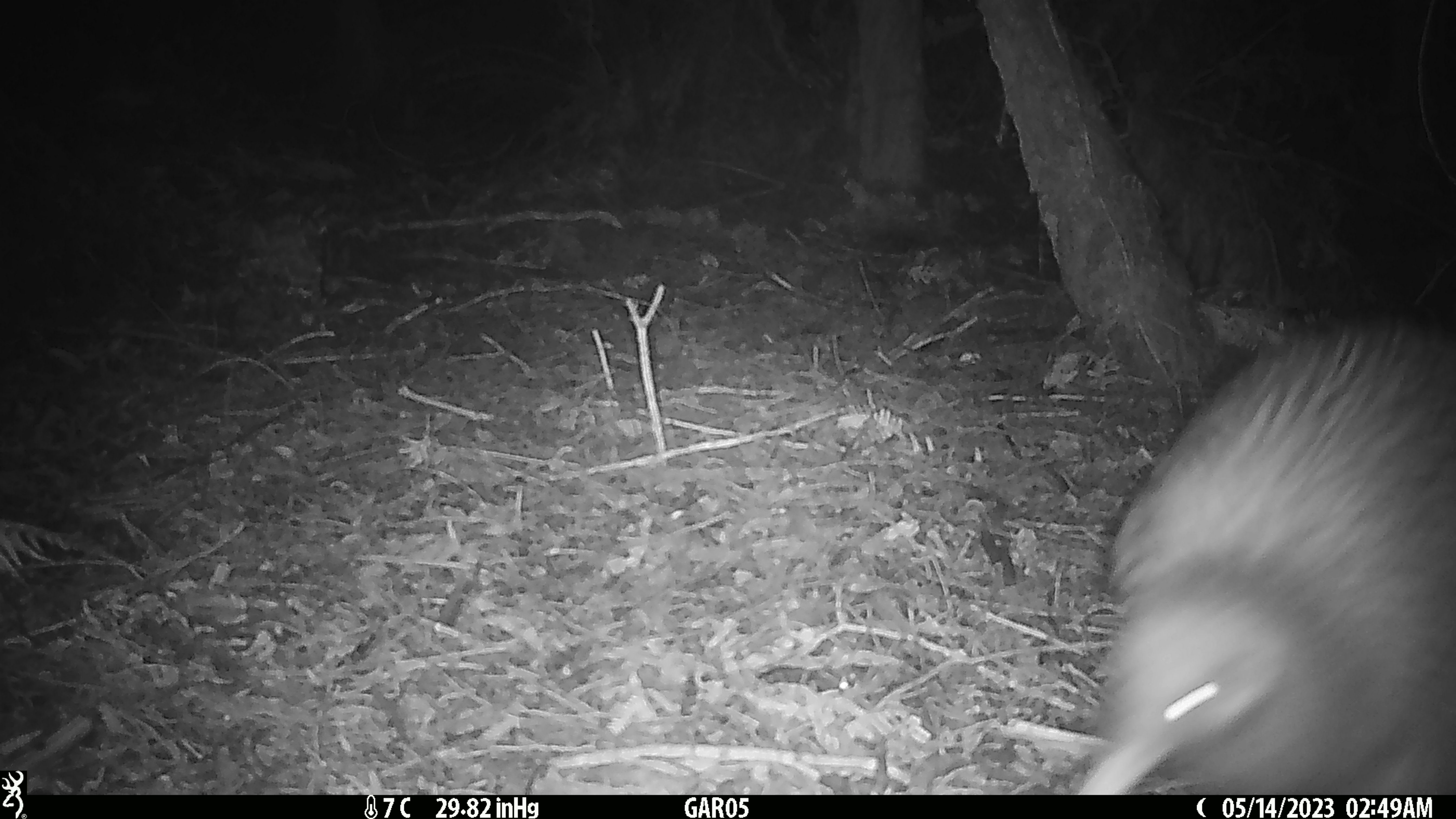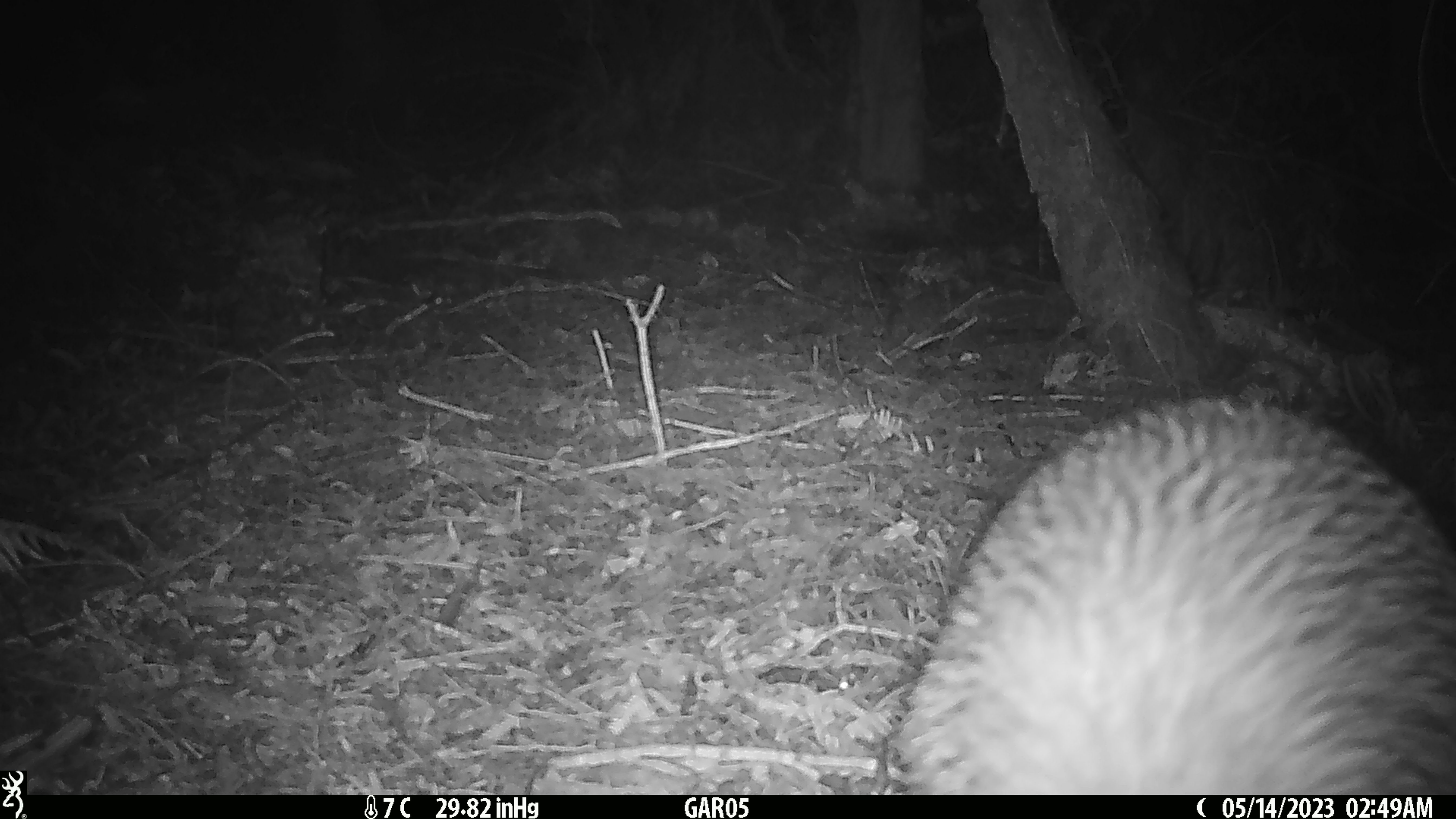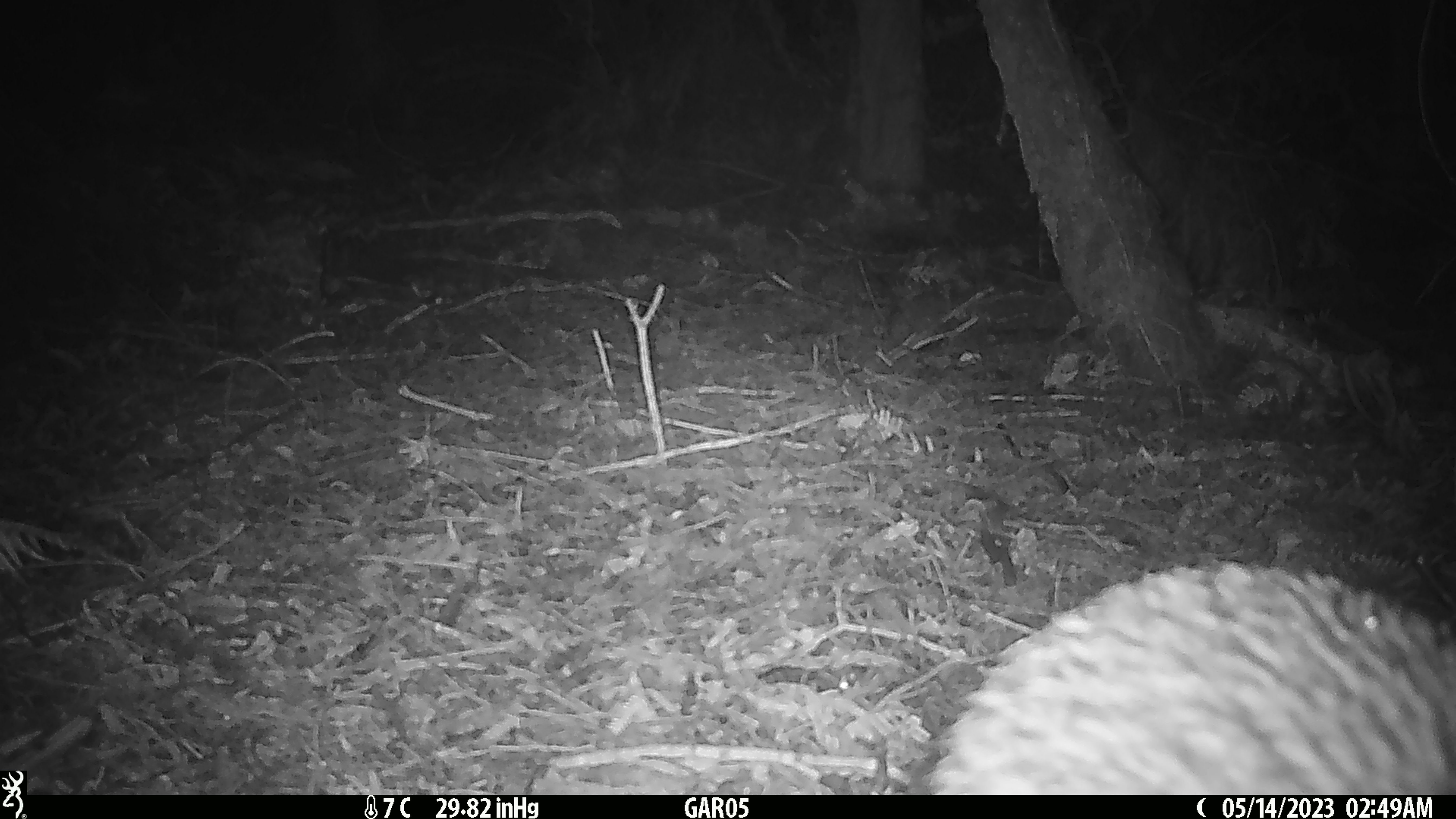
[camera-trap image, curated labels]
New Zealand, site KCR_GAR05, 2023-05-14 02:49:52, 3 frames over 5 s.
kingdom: Animalia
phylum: Chordata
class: Aves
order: Apterygiformes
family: Apterygidae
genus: Apteryx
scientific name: Apteryx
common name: kiwi